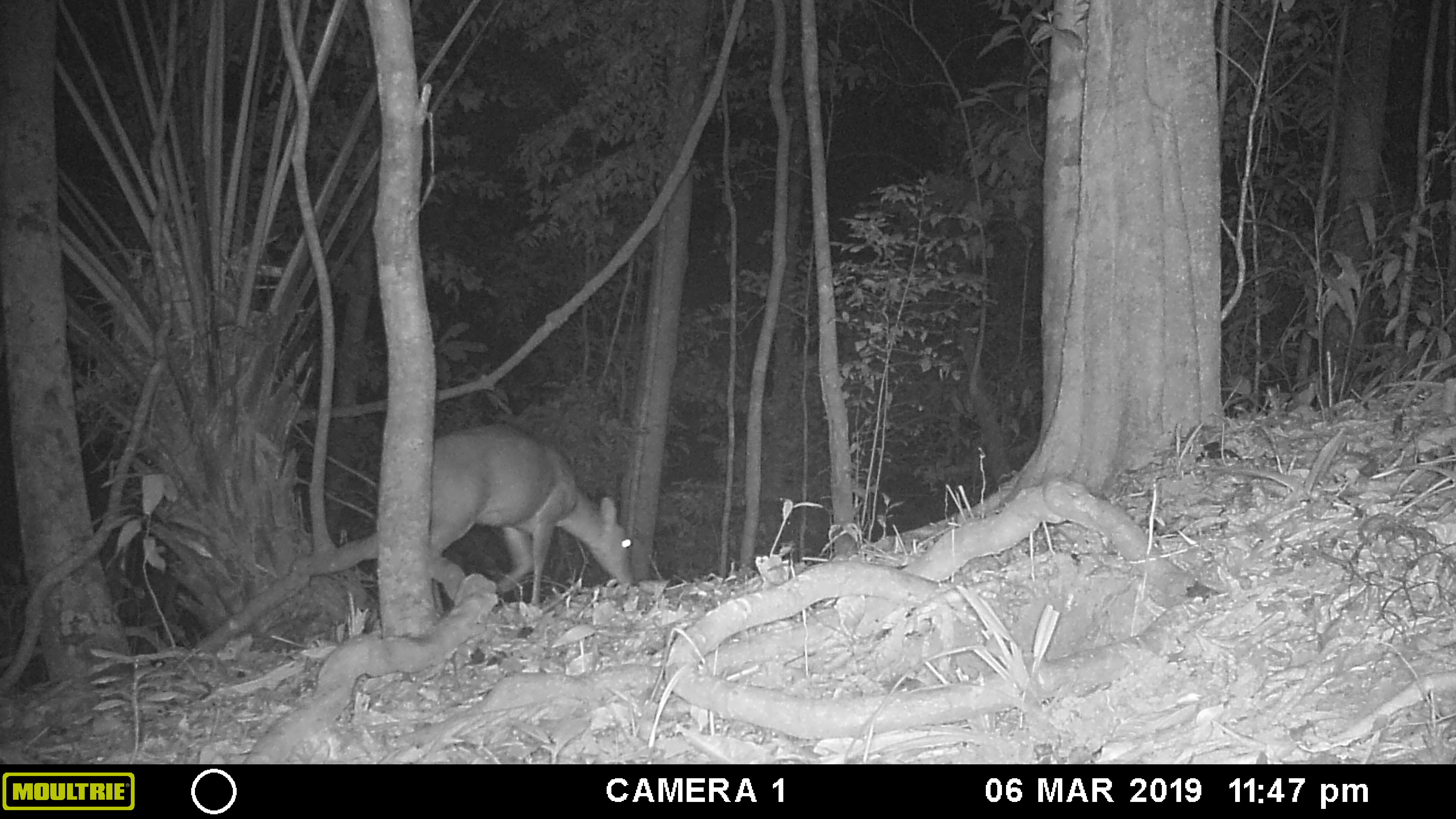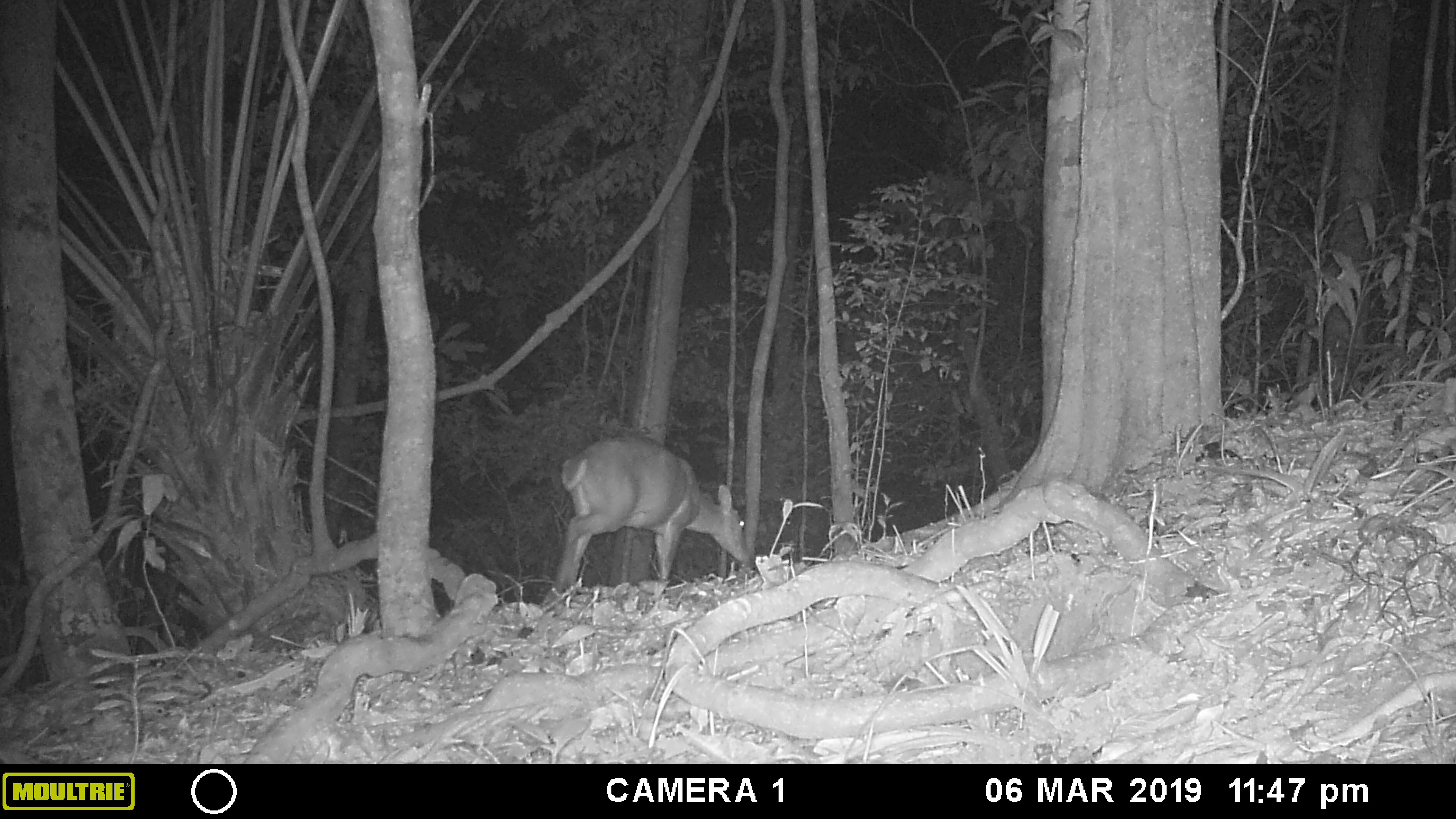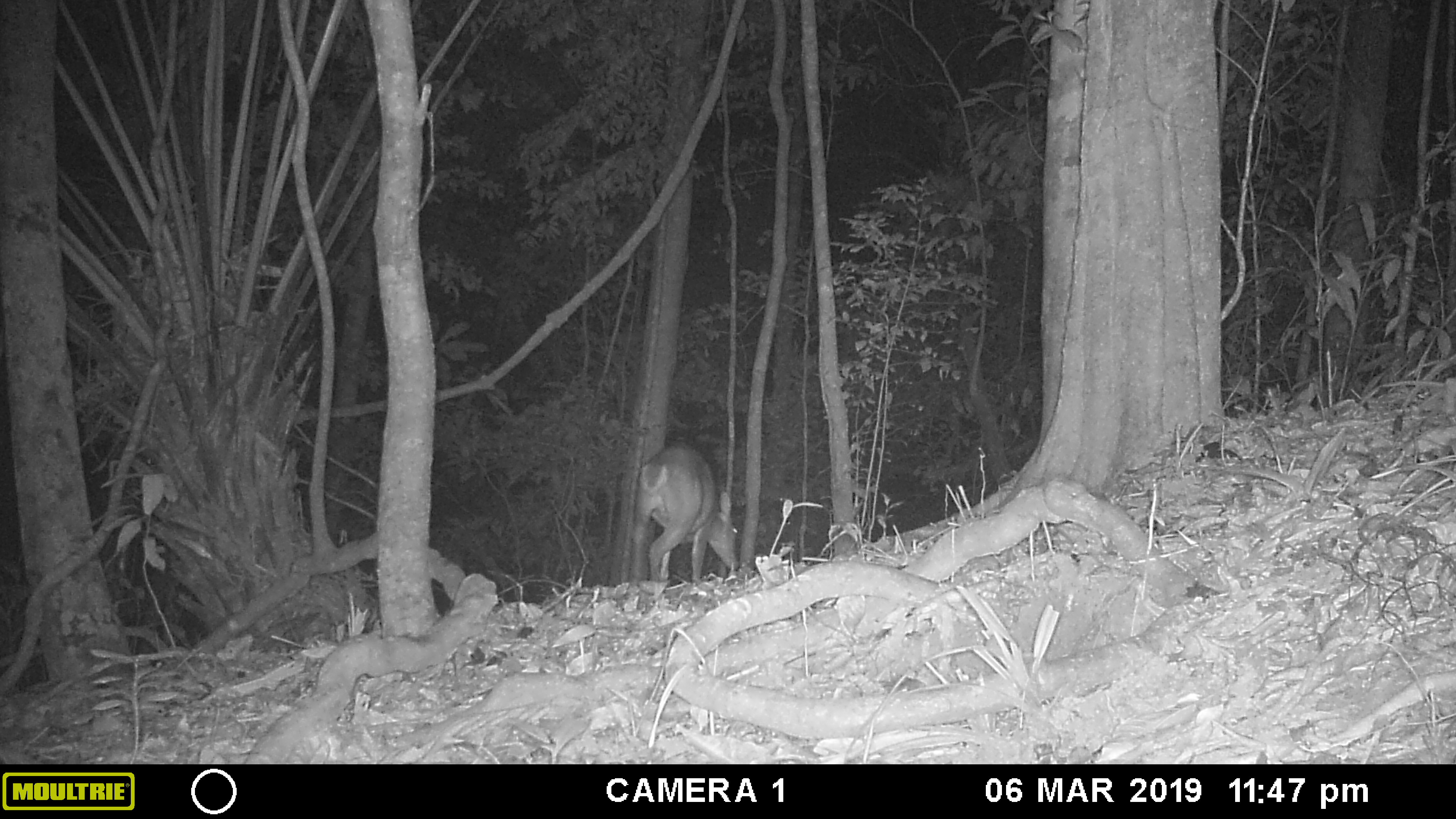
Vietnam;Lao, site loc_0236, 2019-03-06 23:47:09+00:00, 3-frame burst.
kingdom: Animalia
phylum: Chordata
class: Mammalia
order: Artiodactyla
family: Cervidae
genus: Muntiacus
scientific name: Muntiacus vuquangensis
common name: large-antlered muntjac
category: large antlered muntjac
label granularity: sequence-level